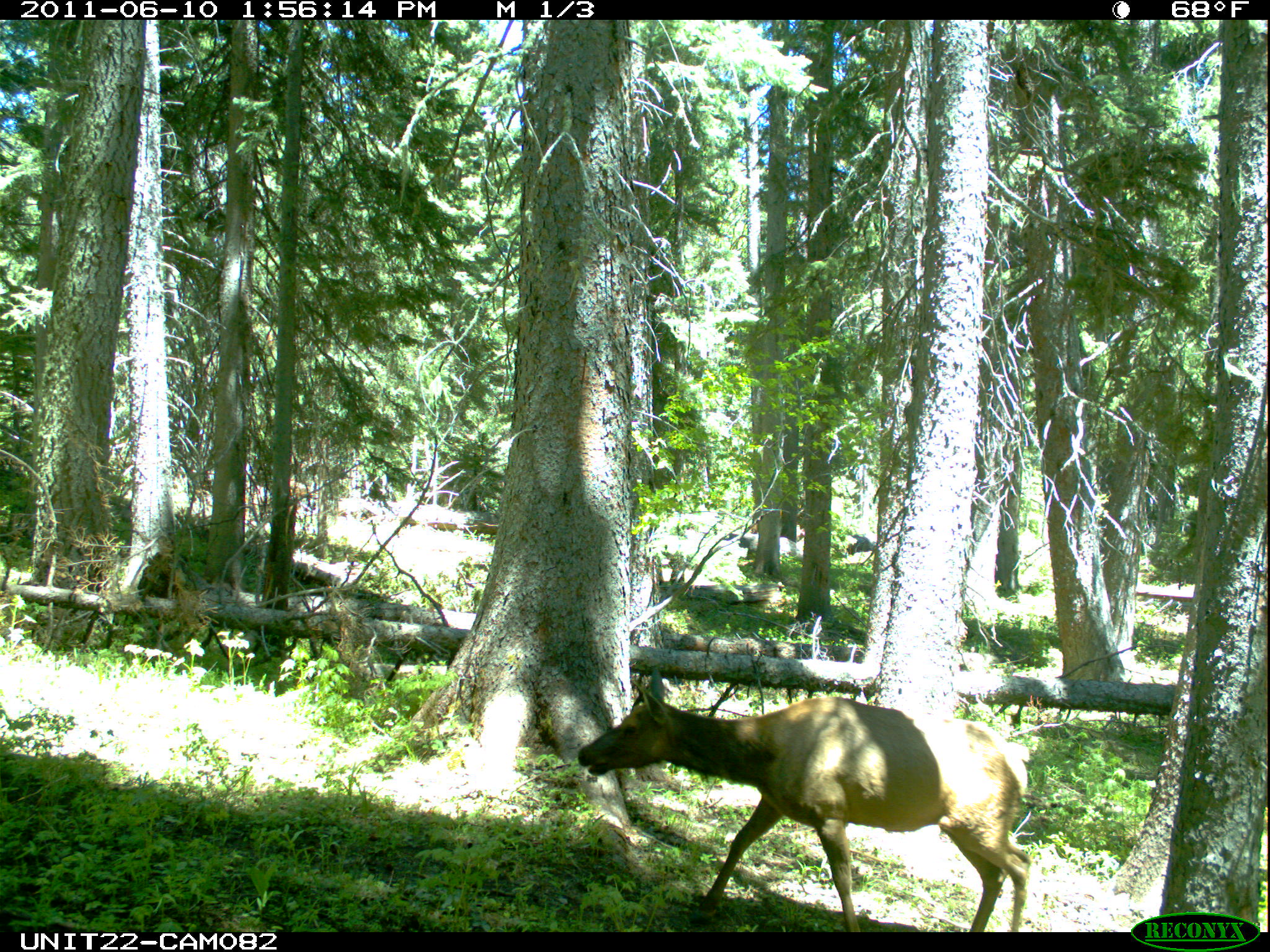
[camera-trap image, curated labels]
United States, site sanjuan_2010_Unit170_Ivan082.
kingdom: Animalia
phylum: Chordata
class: Mammalia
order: Artiodactyla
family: Cervidae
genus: Cervus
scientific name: Cervus elaphus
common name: red deer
Cervus elaphus (red deer).